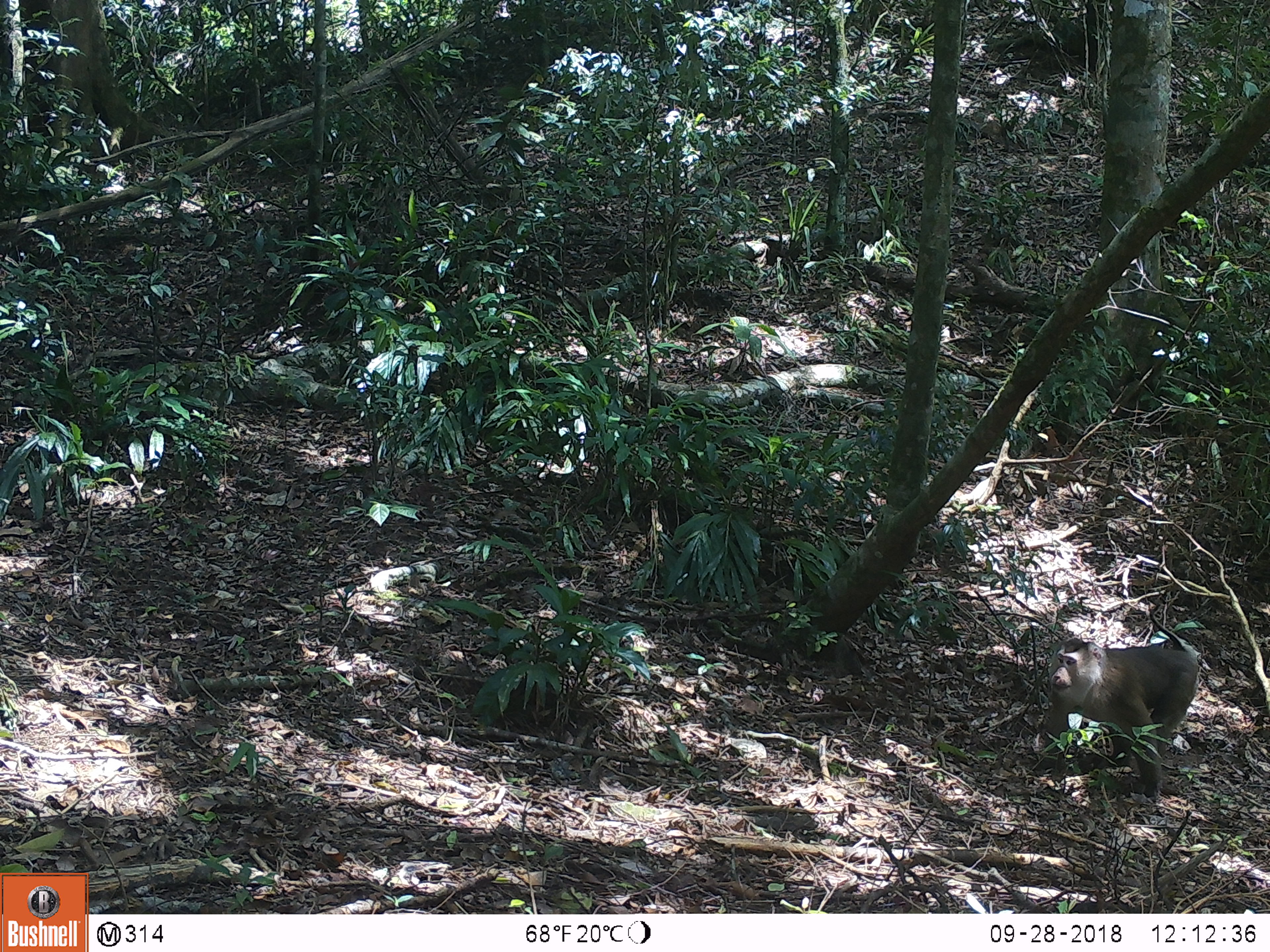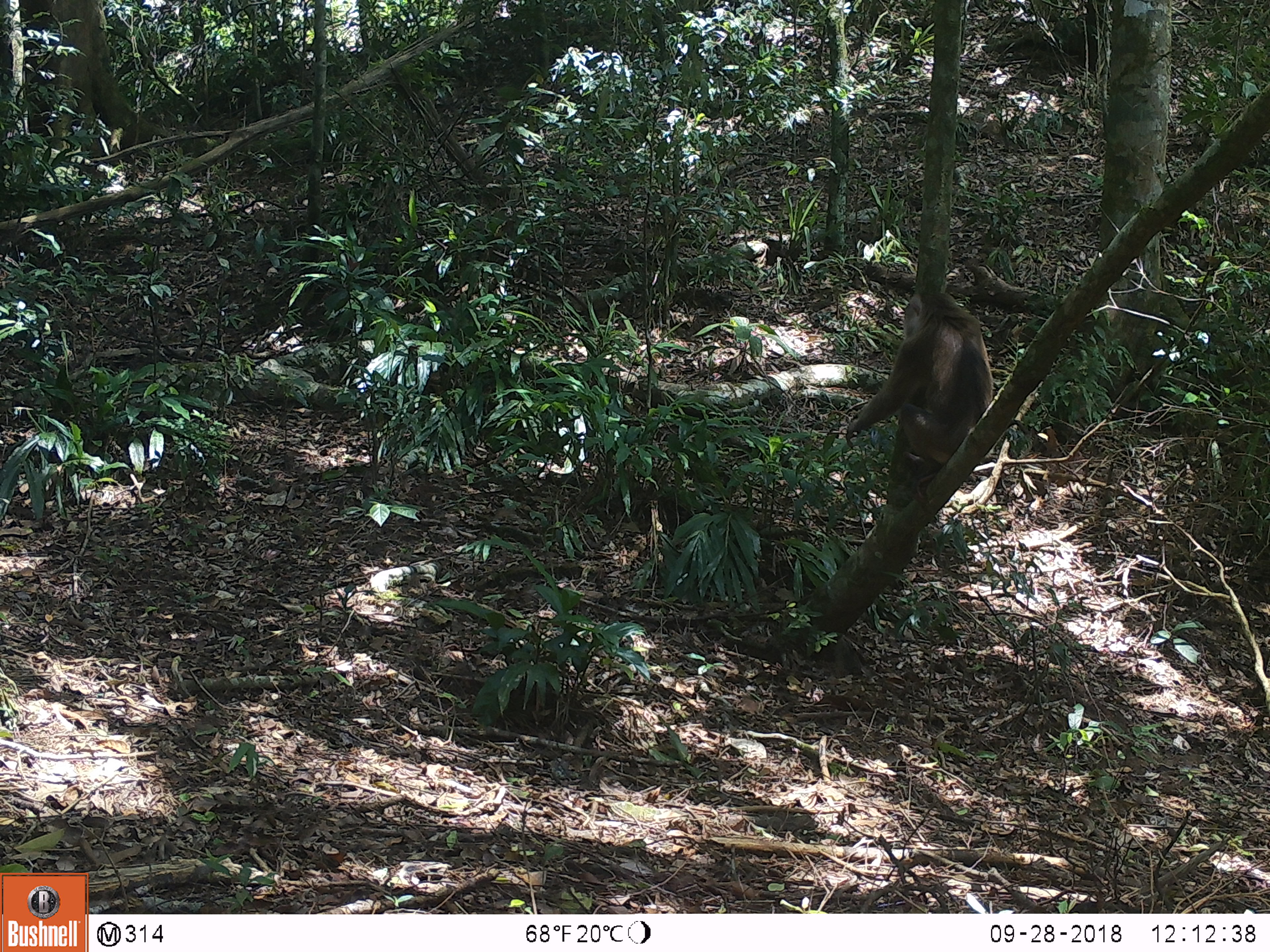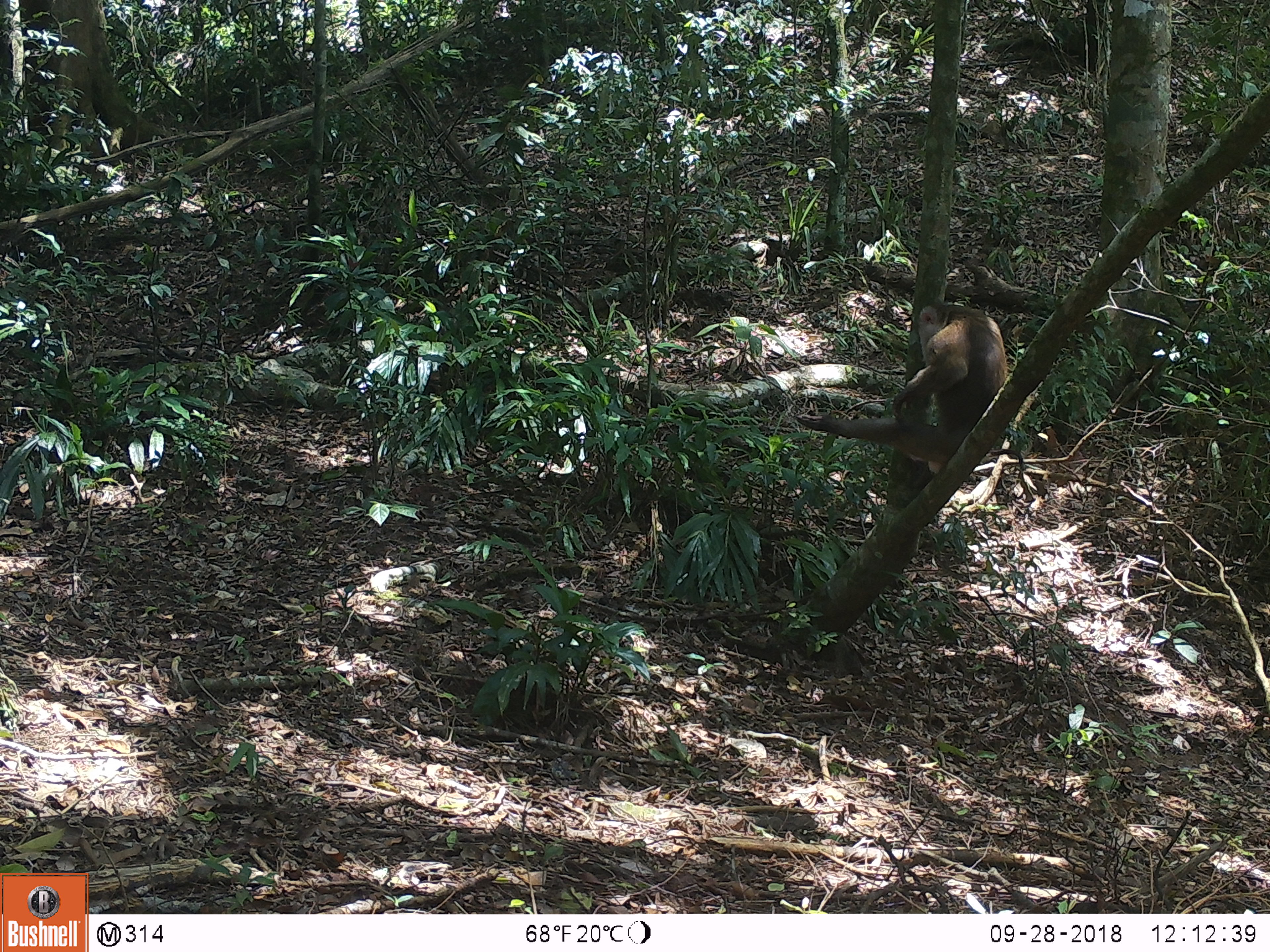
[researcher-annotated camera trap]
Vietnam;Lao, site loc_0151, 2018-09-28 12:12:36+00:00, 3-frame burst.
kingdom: Animalia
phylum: Chordata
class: Mammalia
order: Primates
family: Cercopithecidae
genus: Macaca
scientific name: Macaca nemestrina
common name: pig-tailed macaque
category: pig tailed macaque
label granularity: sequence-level